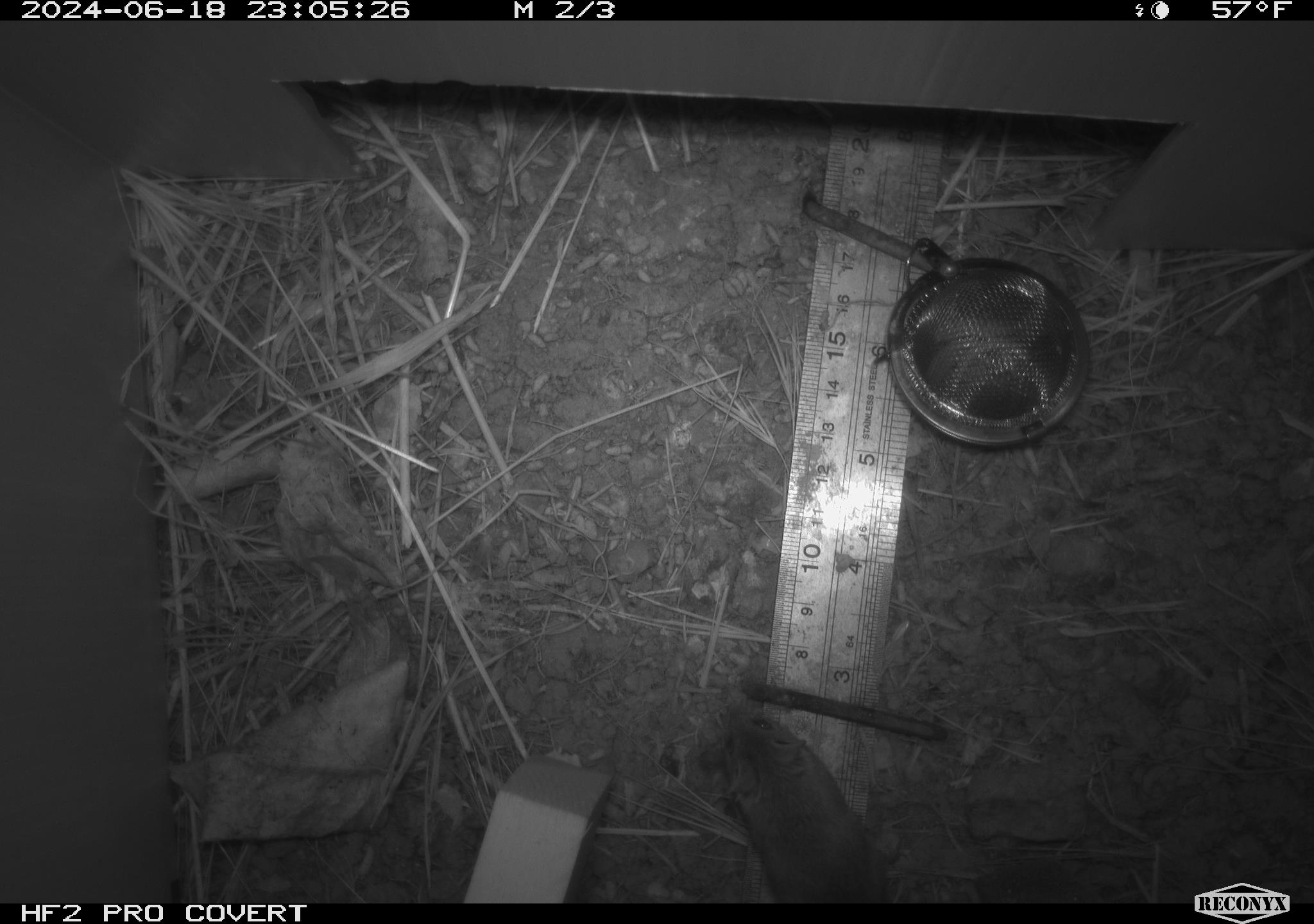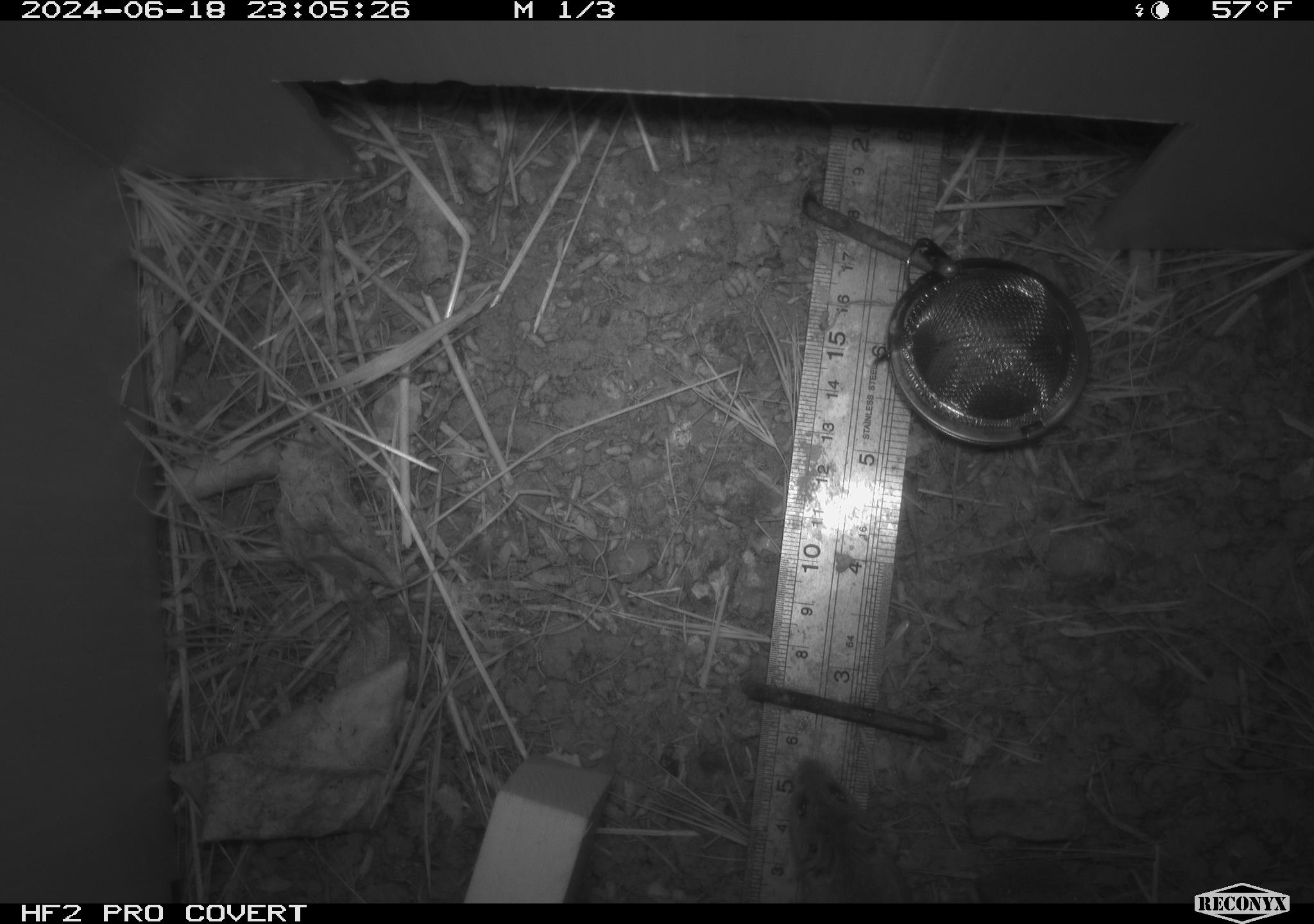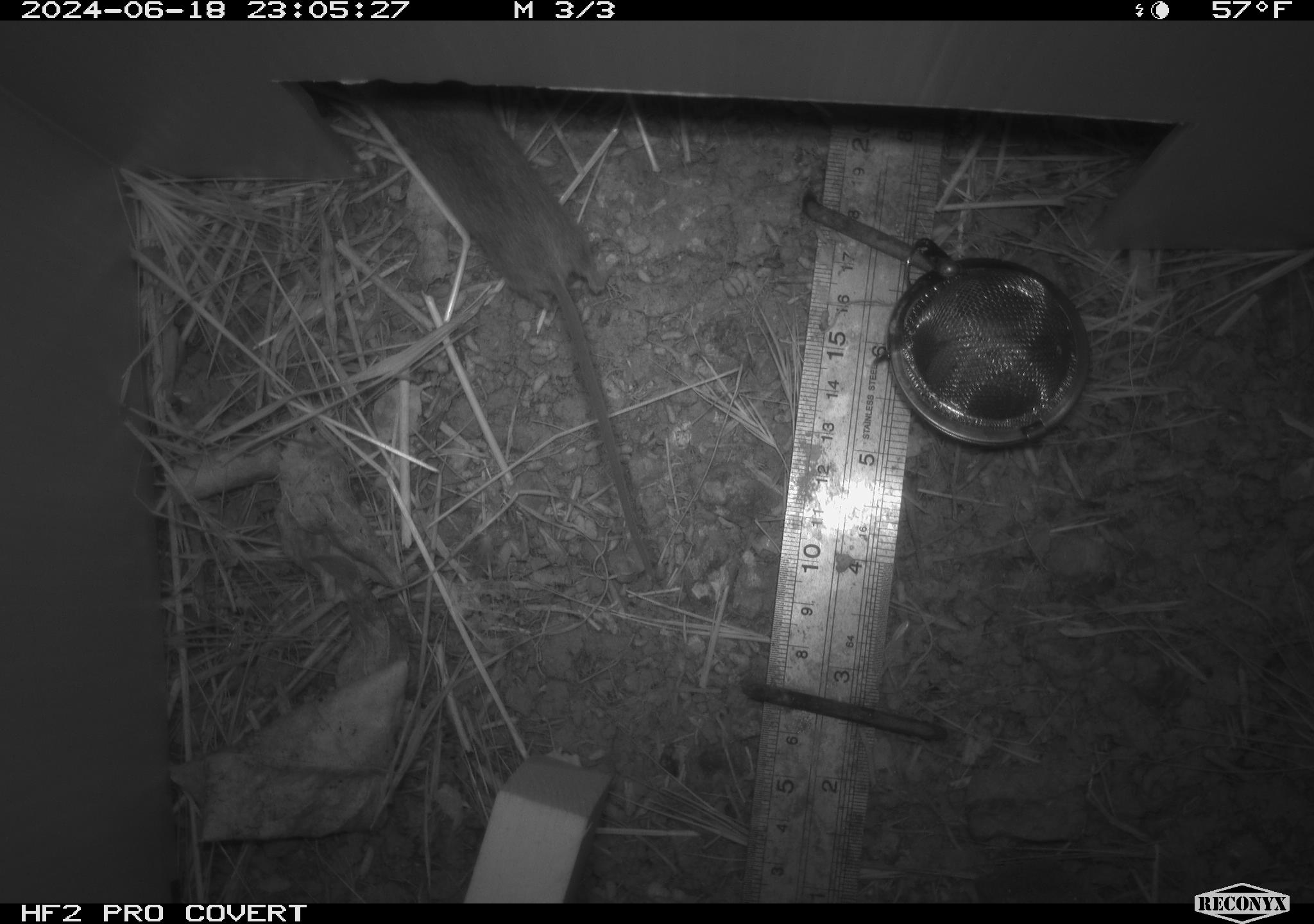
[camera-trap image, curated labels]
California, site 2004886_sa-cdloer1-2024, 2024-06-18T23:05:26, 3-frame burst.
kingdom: Animalia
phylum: Chordata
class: Mammalia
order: Rodentia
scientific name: Rodentia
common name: mouse species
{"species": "mouse species (Rodentia)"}